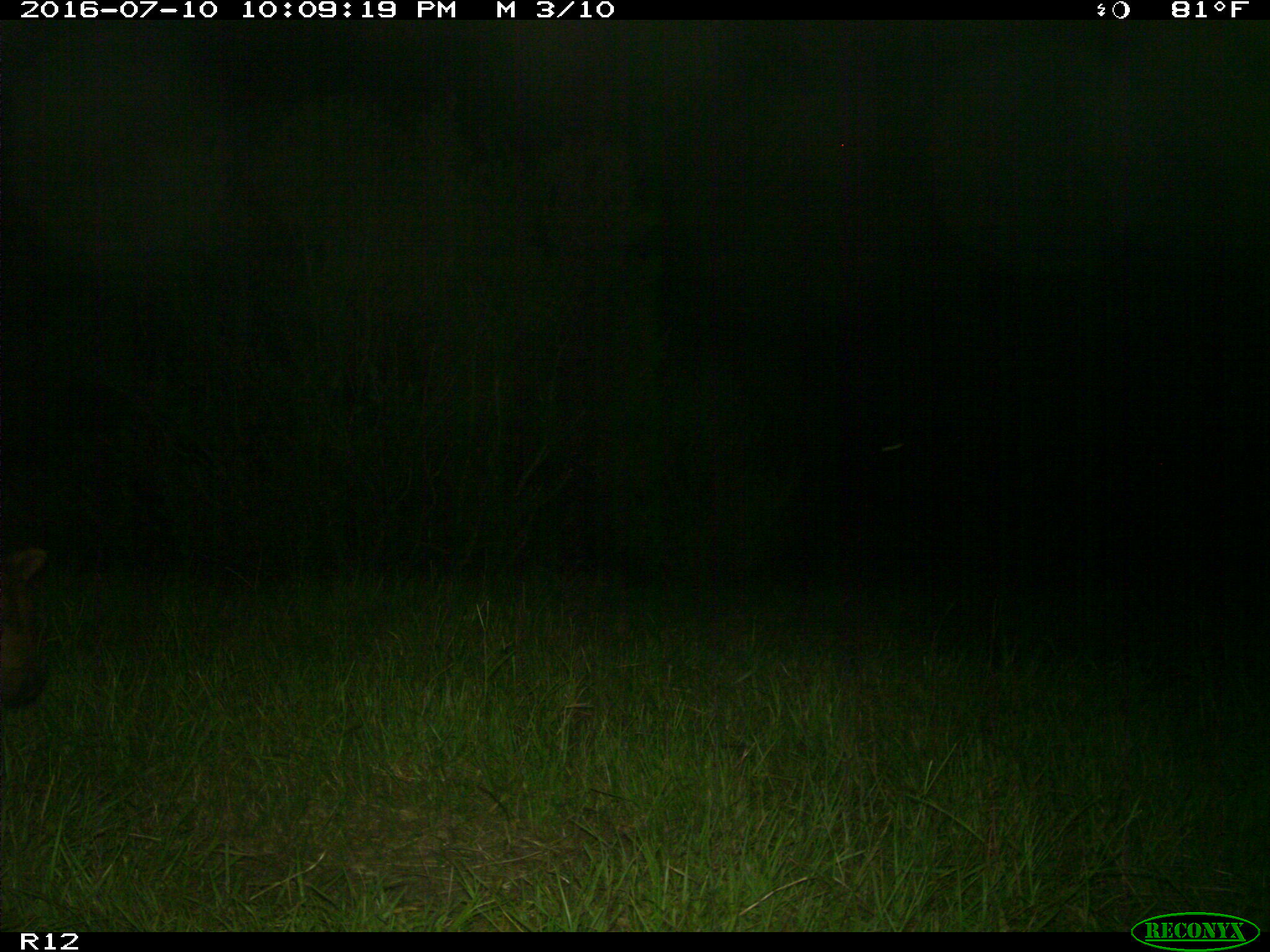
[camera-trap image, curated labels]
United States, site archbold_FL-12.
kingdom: Animalia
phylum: Chordata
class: Mammalia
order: Artiodactyla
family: Bovidae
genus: Bos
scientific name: Bos taurus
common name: domestic cow